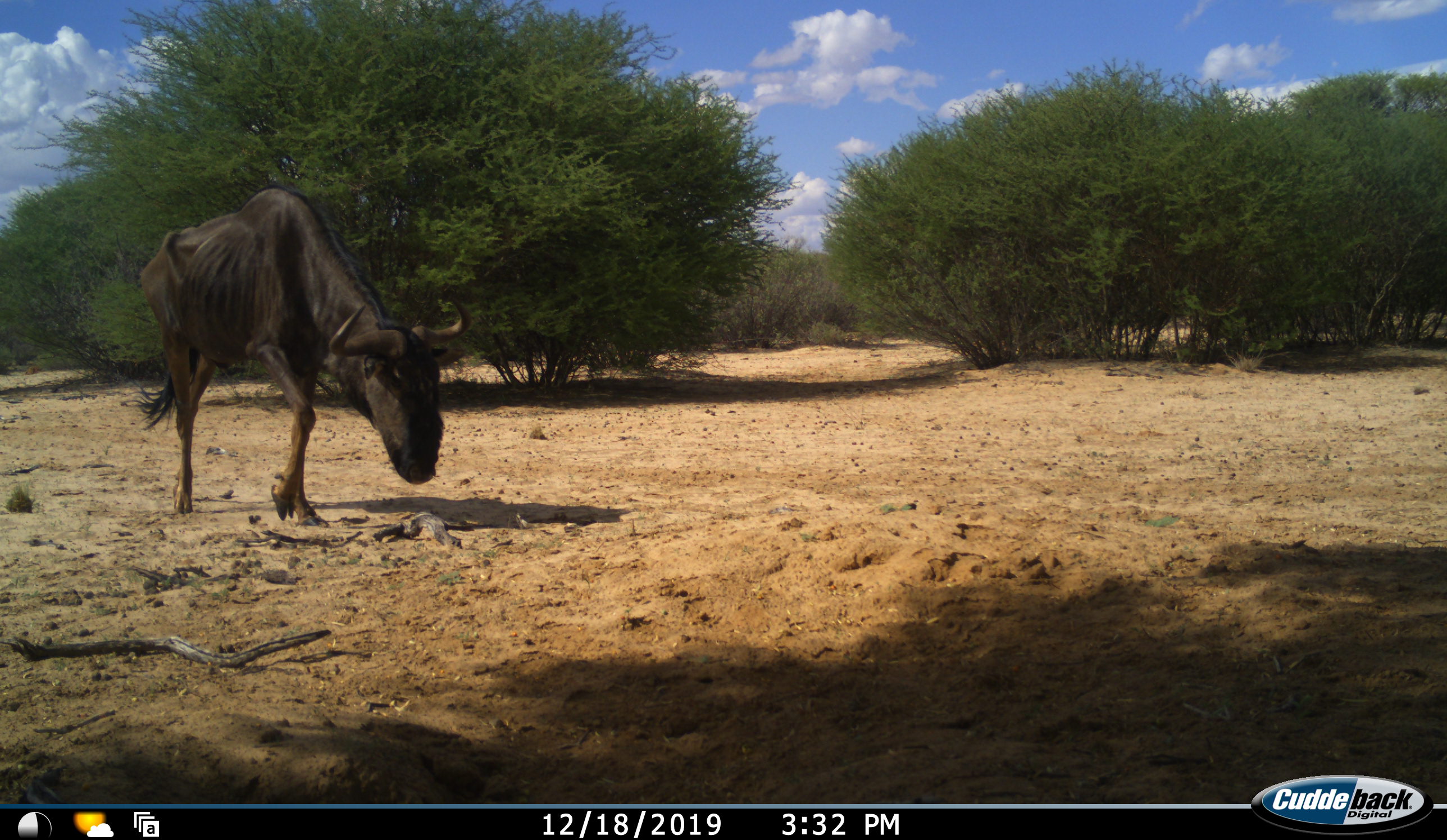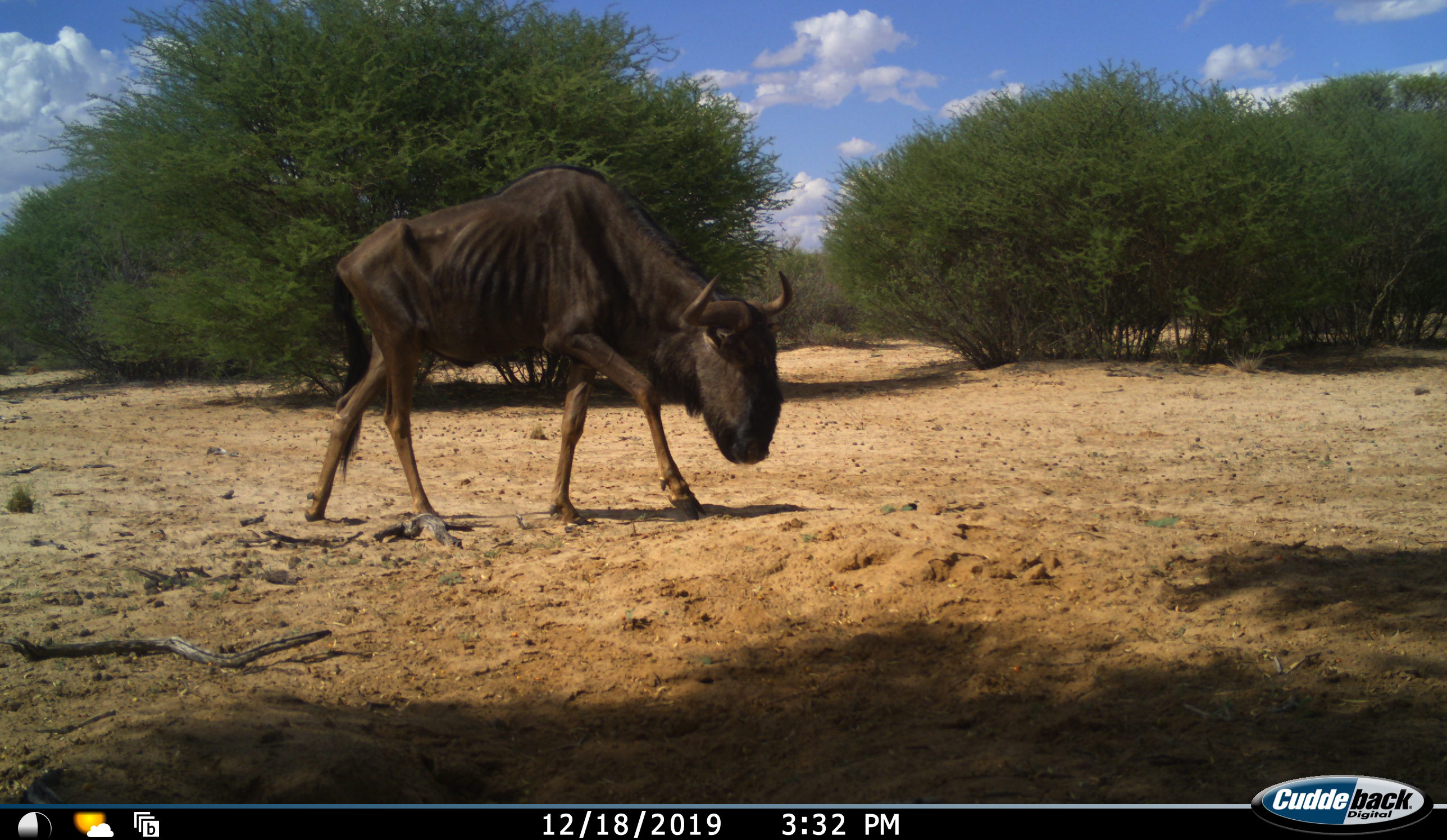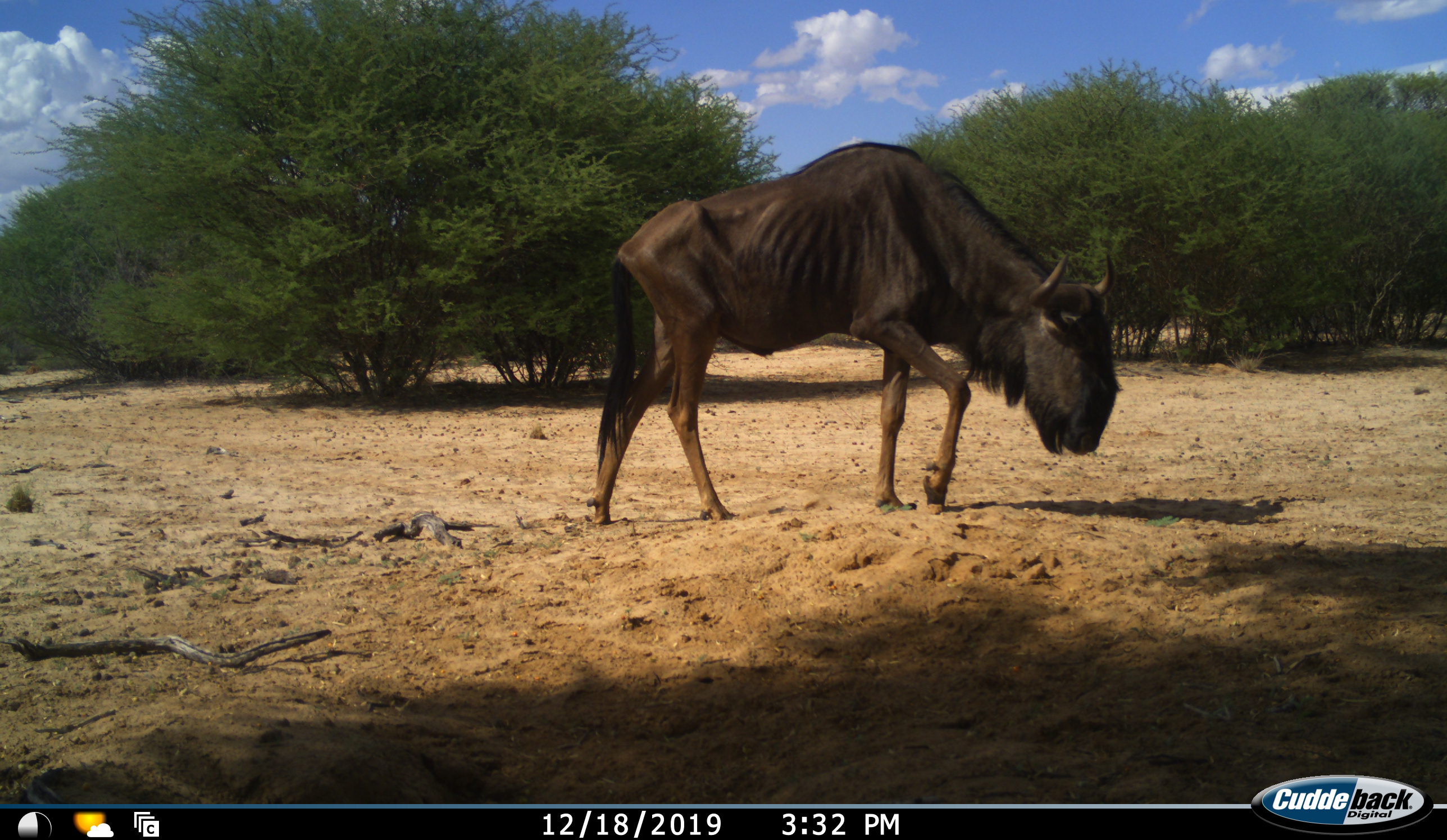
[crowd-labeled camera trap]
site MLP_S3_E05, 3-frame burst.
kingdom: Animalia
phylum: Chordata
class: Mammalia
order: Artiodactyla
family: Bovidae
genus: Connochaetes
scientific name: Connochaetes taurinus taurinus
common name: blue wildebeest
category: wildebeestblue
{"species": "wildebeestblue (blue wildebeest) (Connochaetes taurinus taurinus)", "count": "1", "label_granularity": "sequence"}